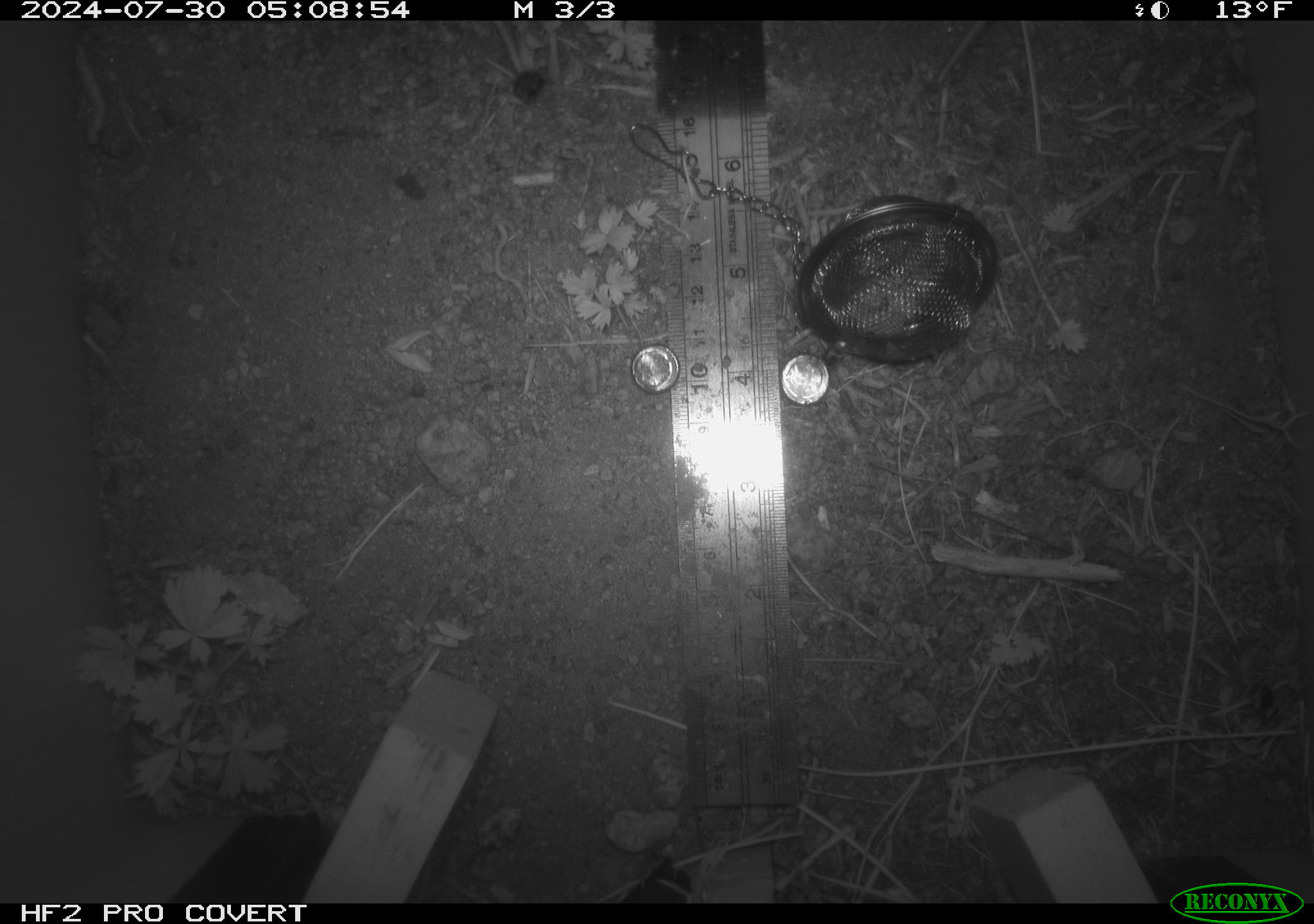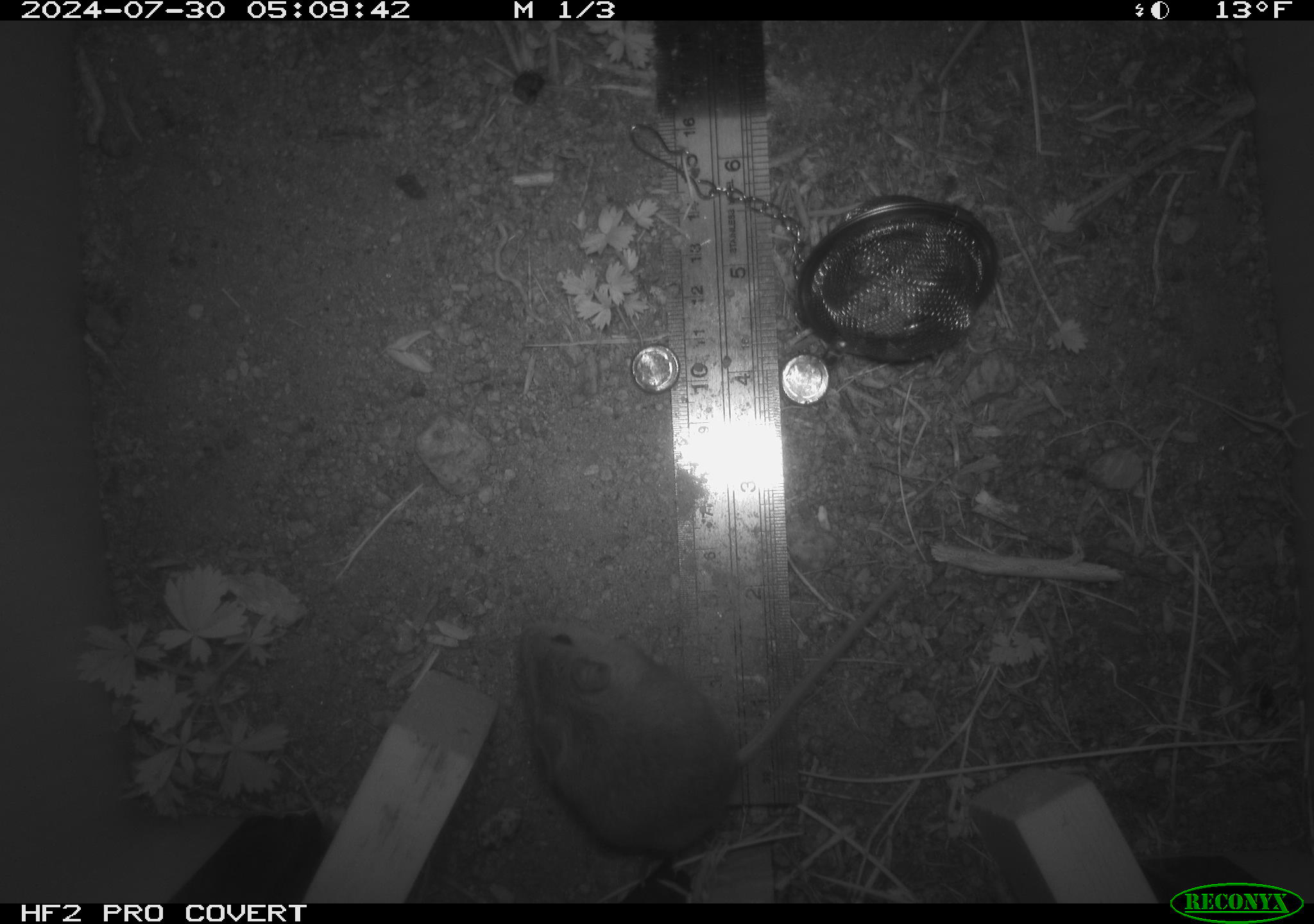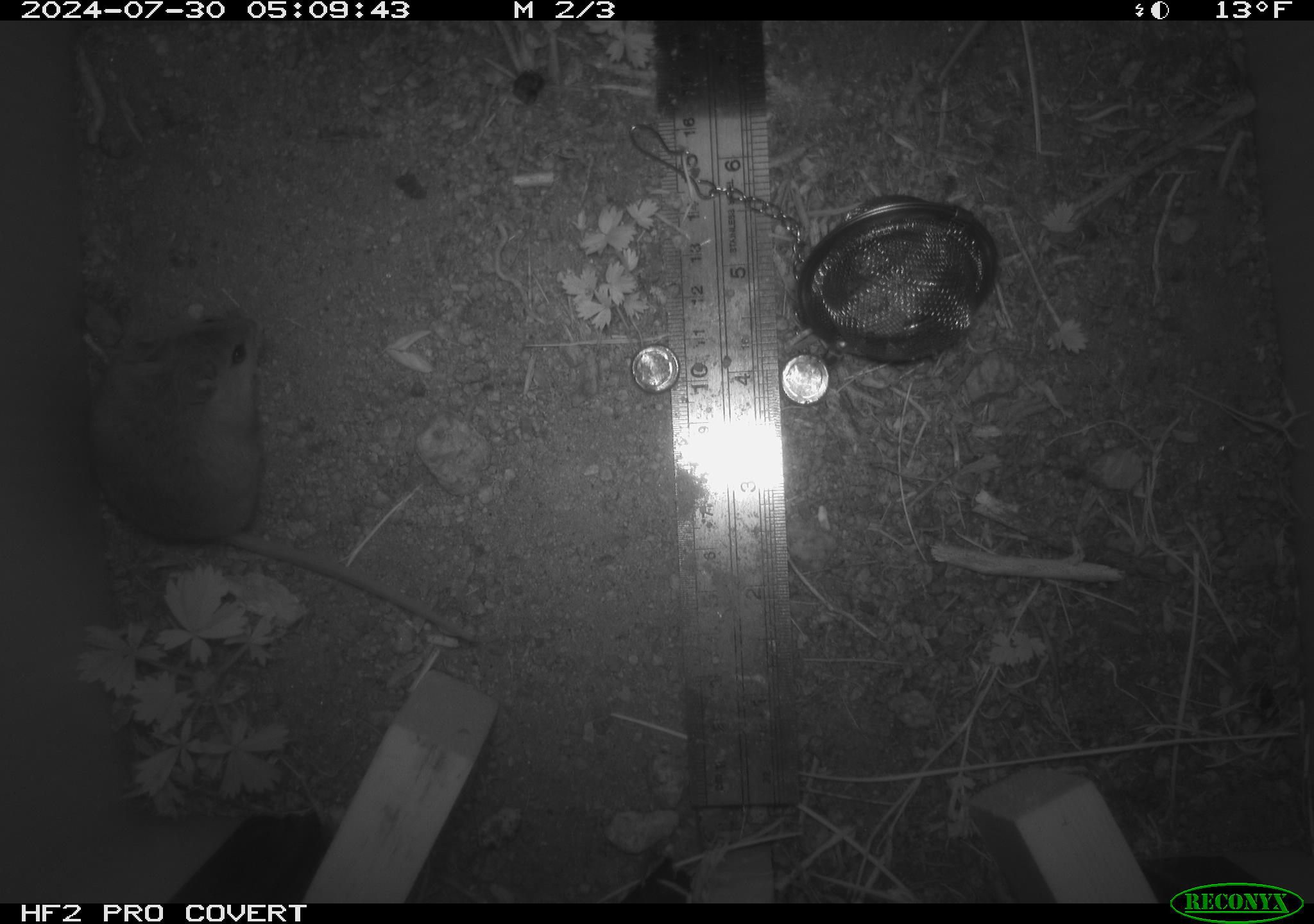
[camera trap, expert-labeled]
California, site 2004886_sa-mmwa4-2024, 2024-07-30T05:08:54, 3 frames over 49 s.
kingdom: Animalia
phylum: Chordata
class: Mammalia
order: Rodentia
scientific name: Rodentia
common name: mouse species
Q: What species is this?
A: Mouse species (Rodentia).